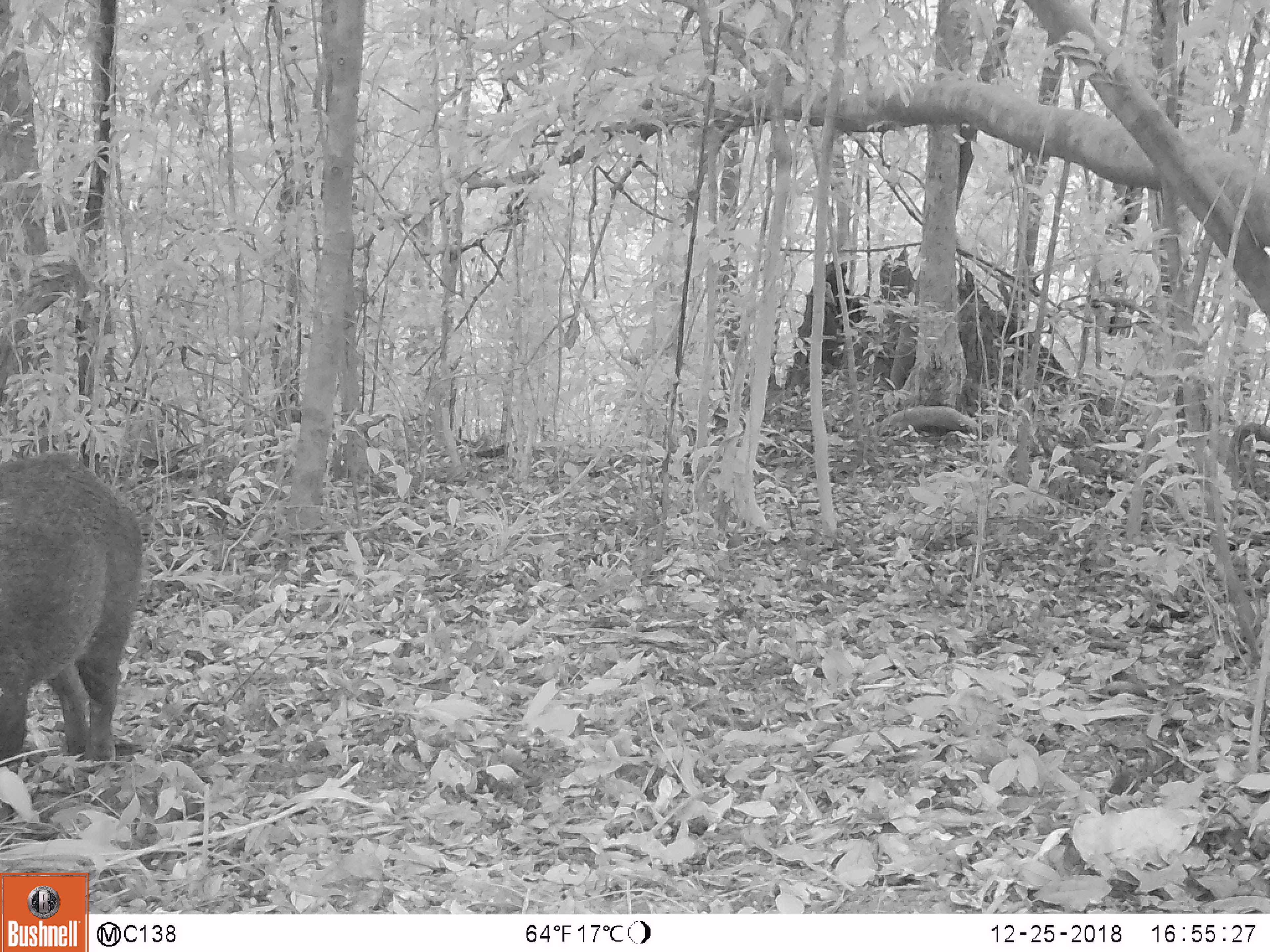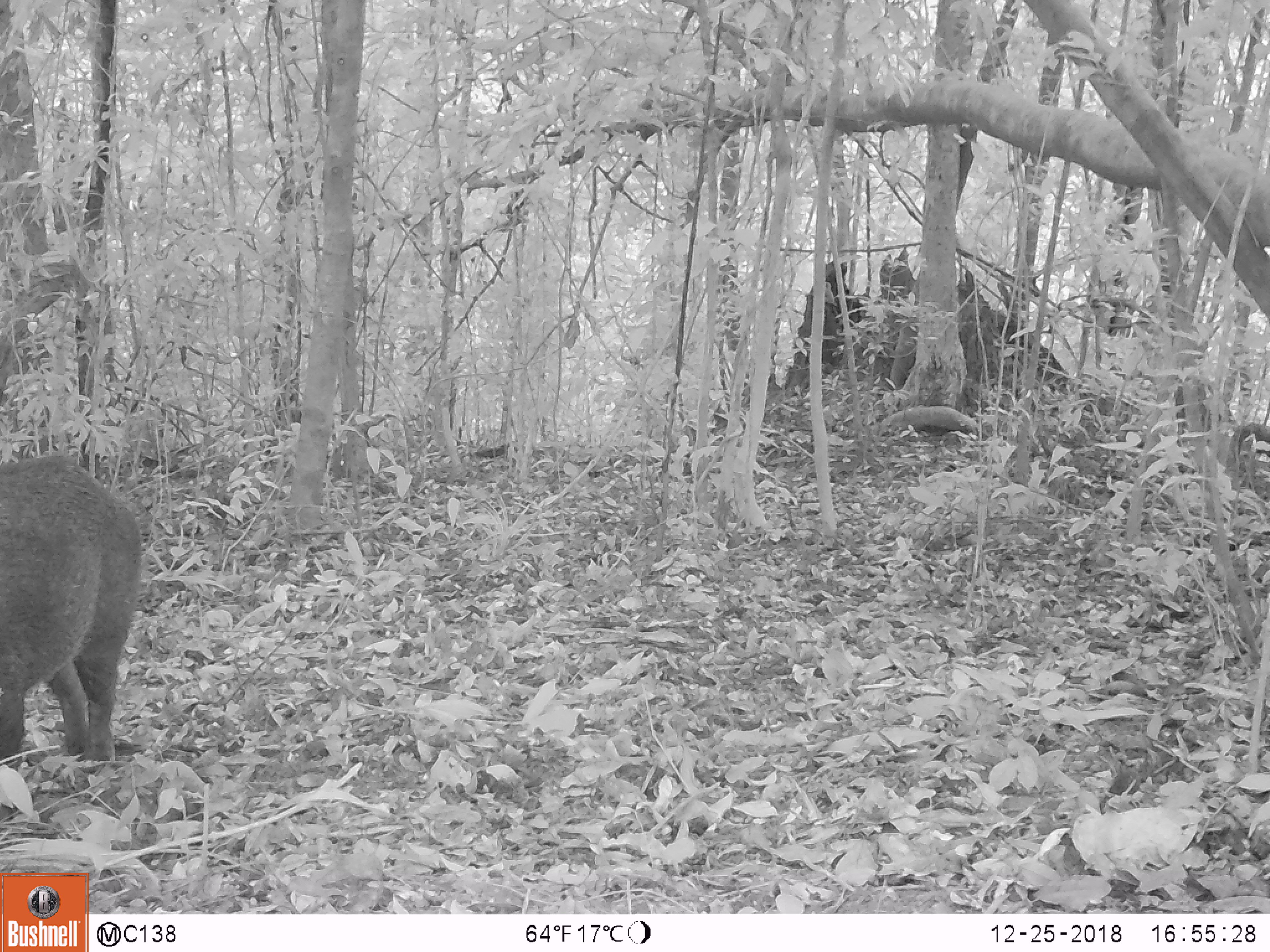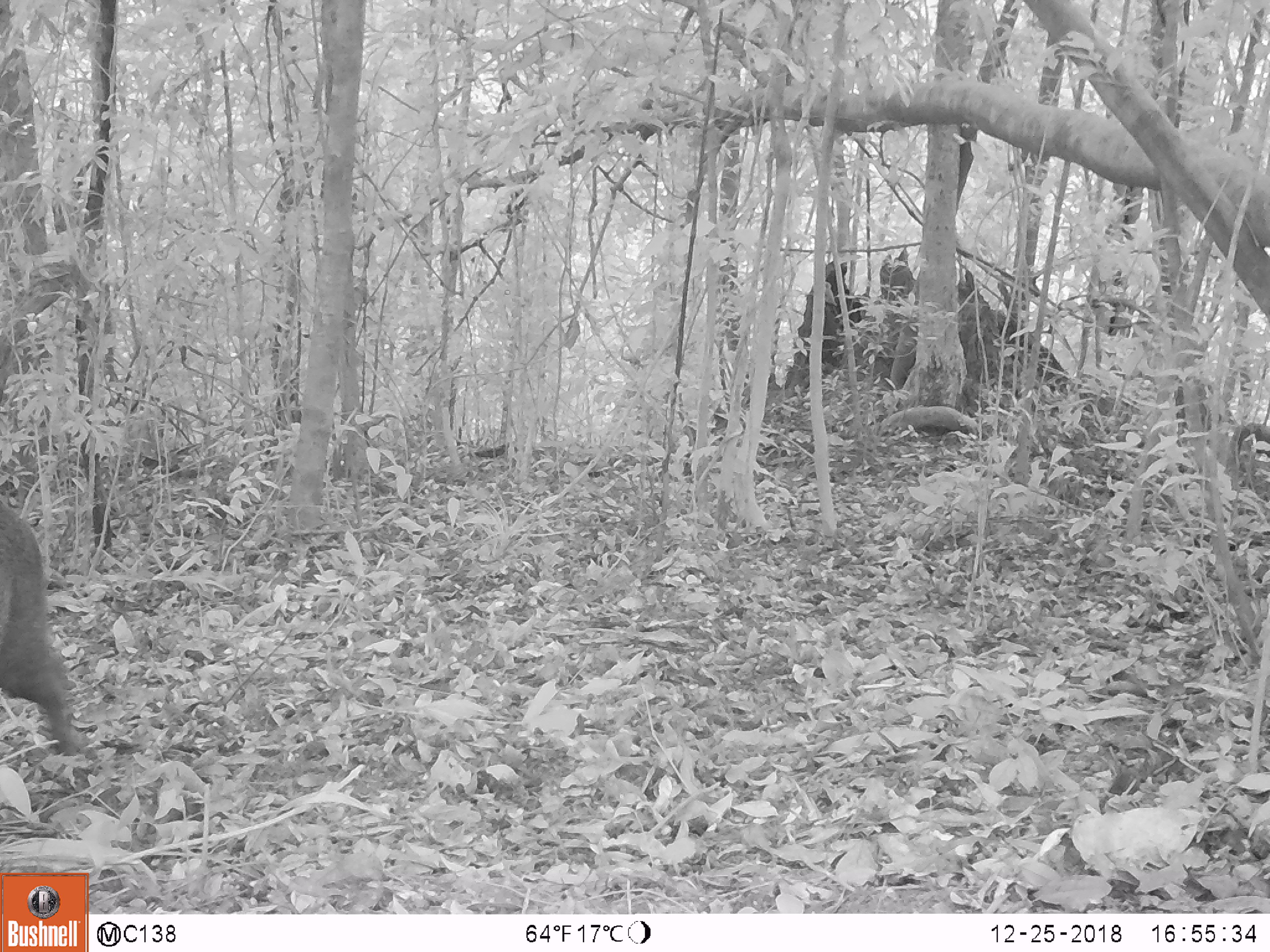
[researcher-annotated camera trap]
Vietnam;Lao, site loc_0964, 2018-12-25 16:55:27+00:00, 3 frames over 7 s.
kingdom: Animalia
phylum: Chordata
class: Mammalia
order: Artiodactyla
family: Suidae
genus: Sus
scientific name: Sus scrofa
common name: eurasian wild pig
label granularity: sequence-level